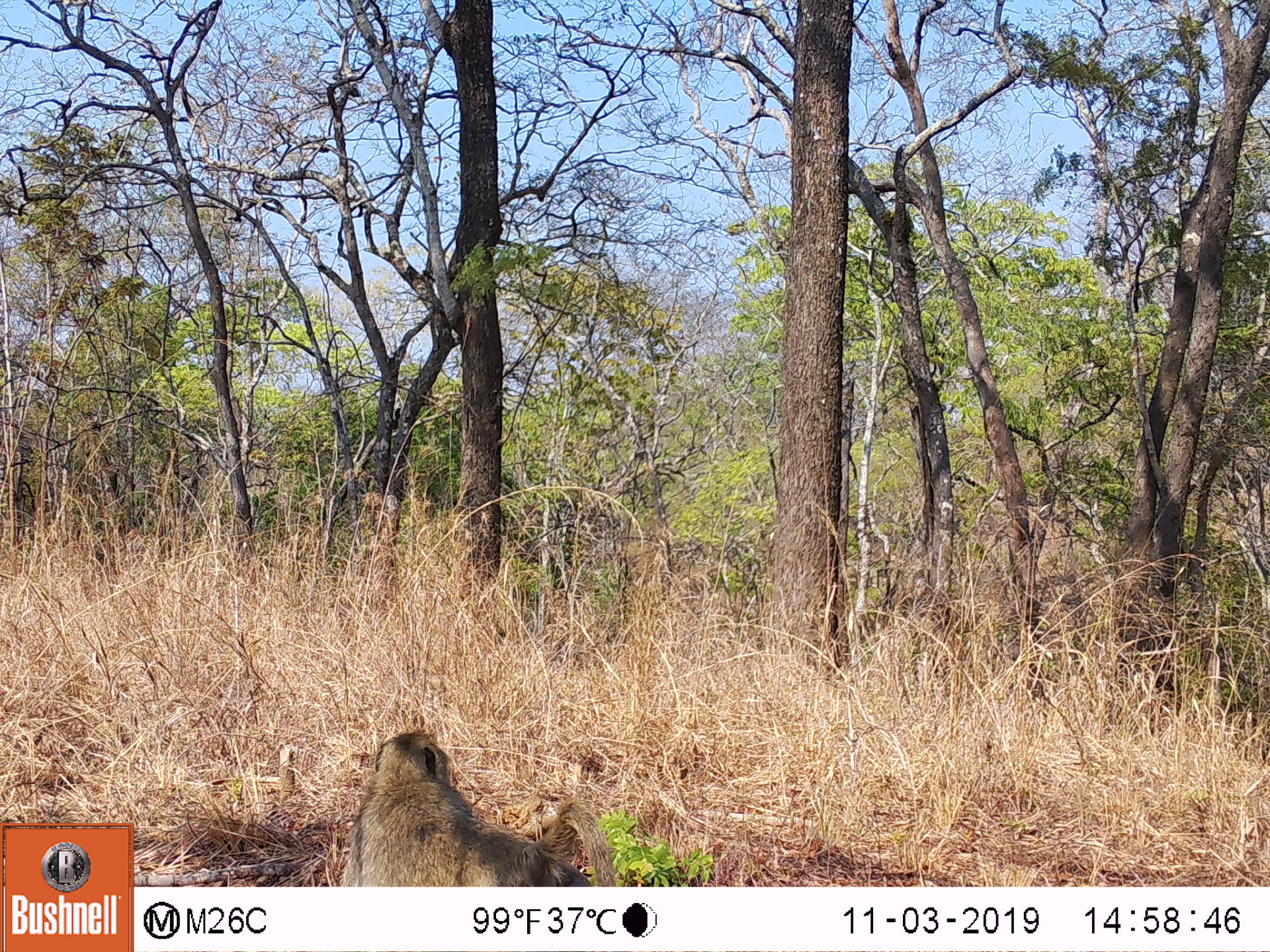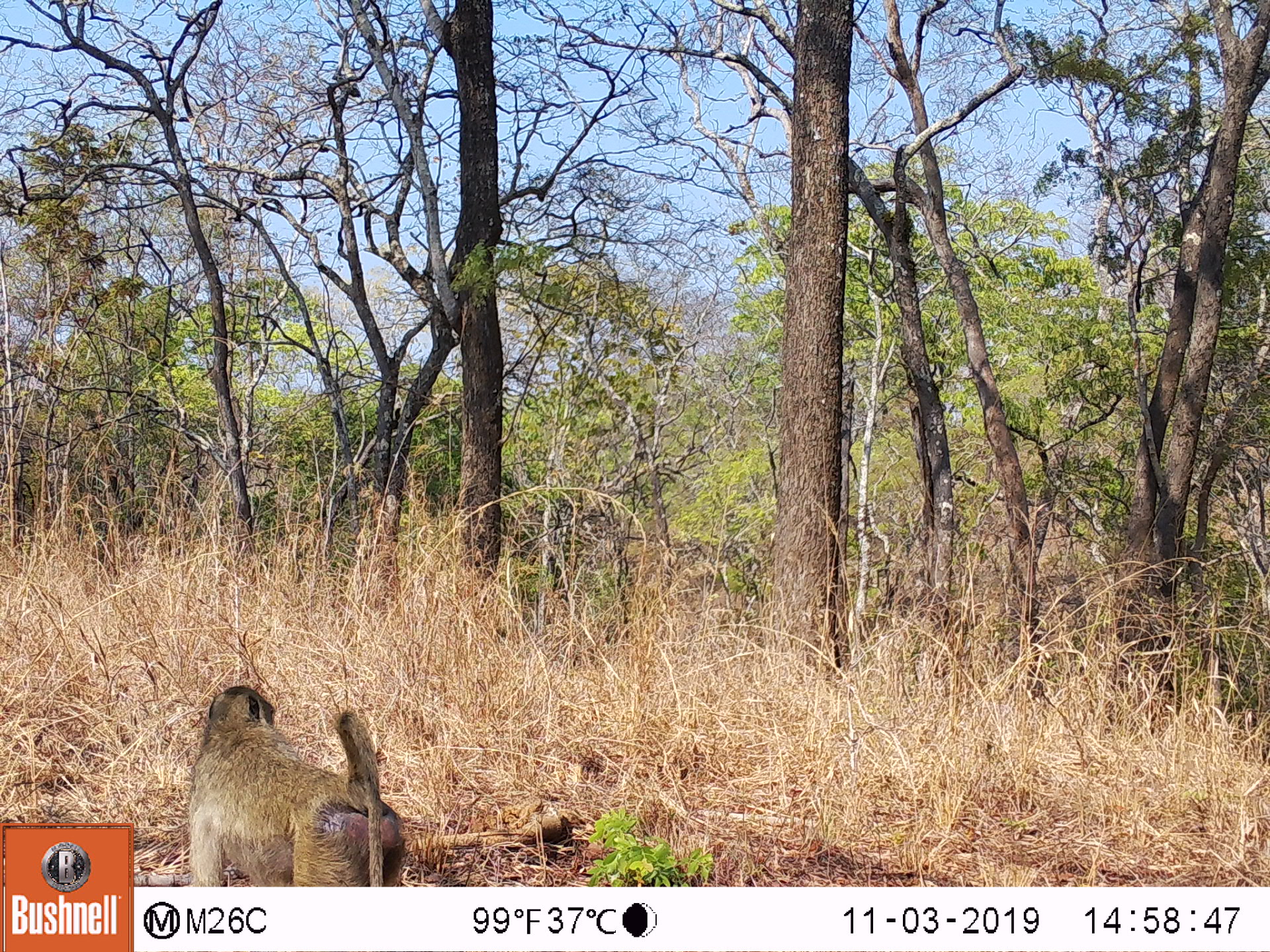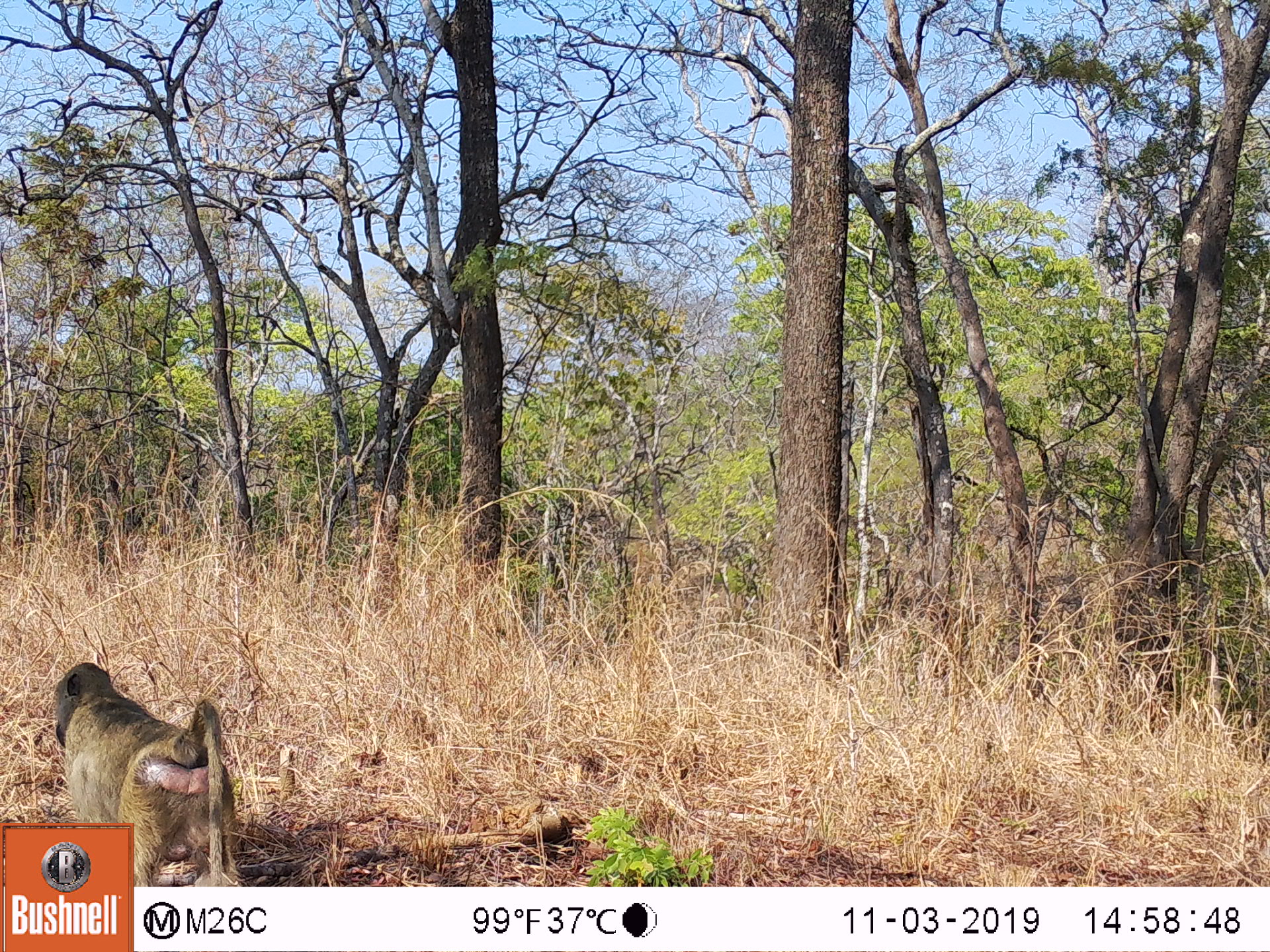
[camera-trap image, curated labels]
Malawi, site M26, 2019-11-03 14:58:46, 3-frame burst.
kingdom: Animalia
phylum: Chordata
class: Mammalia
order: Primates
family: Cercopithecidae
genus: Papio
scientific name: Papio cynocephalus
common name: yellow baboon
Yellow baboon (Papio cynocephalus), count 1.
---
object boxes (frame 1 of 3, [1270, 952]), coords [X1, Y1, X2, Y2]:
yellow baboon: [337, 730, 615, 883]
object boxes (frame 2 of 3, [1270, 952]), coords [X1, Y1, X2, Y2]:
yellow baboon: [185, 683, 408, 882]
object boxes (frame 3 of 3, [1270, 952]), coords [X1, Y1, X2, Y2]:
yellow baboon: [52, 660, 236, 816]